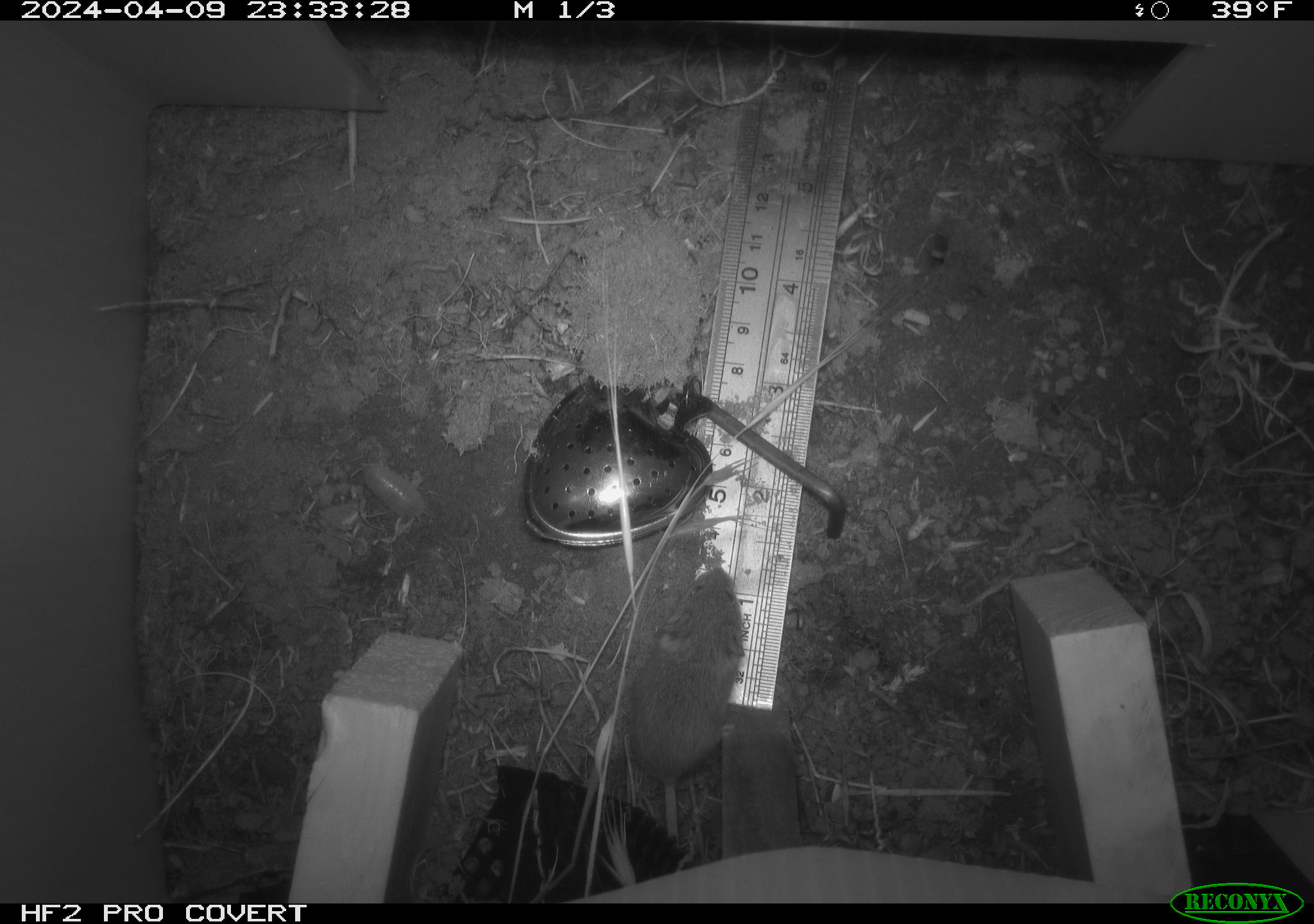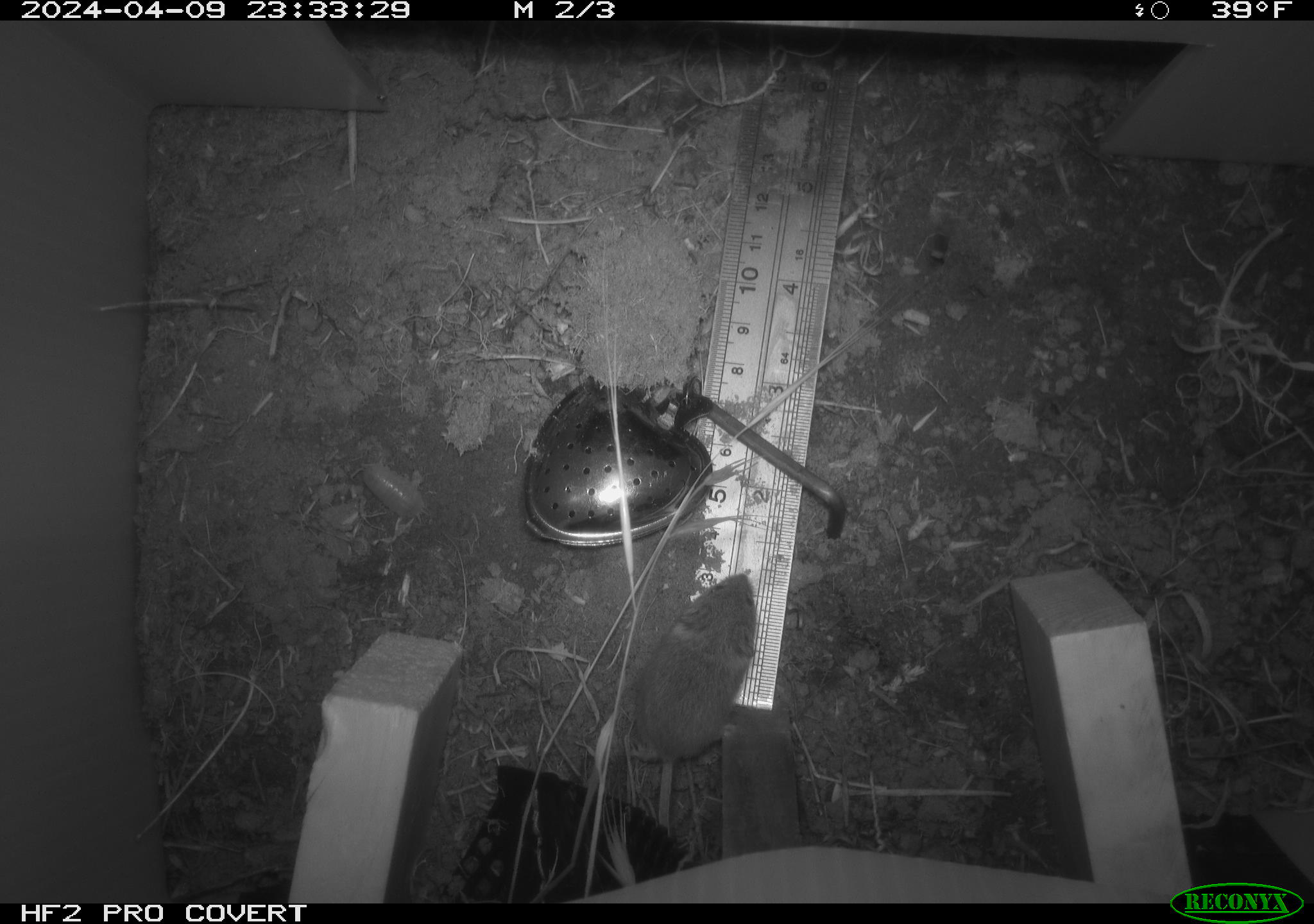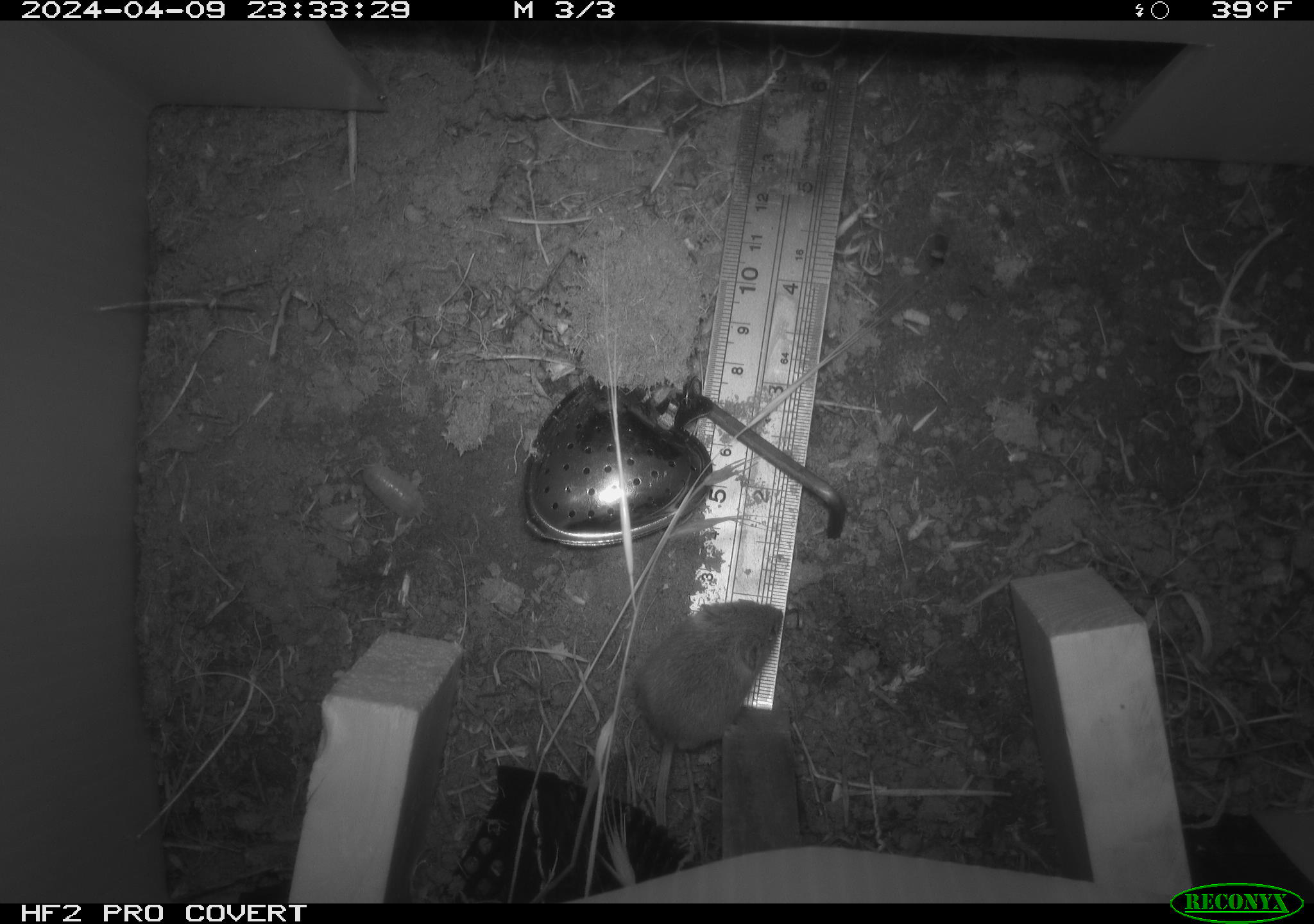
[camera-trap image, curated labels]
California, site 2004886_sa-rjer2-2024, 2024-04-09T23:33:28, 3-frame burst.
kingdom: Animalia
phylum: Chordata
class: Mammalia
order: Rodentia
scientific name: Rodentia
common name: mouse species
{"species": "mouse species (Rodentia)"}